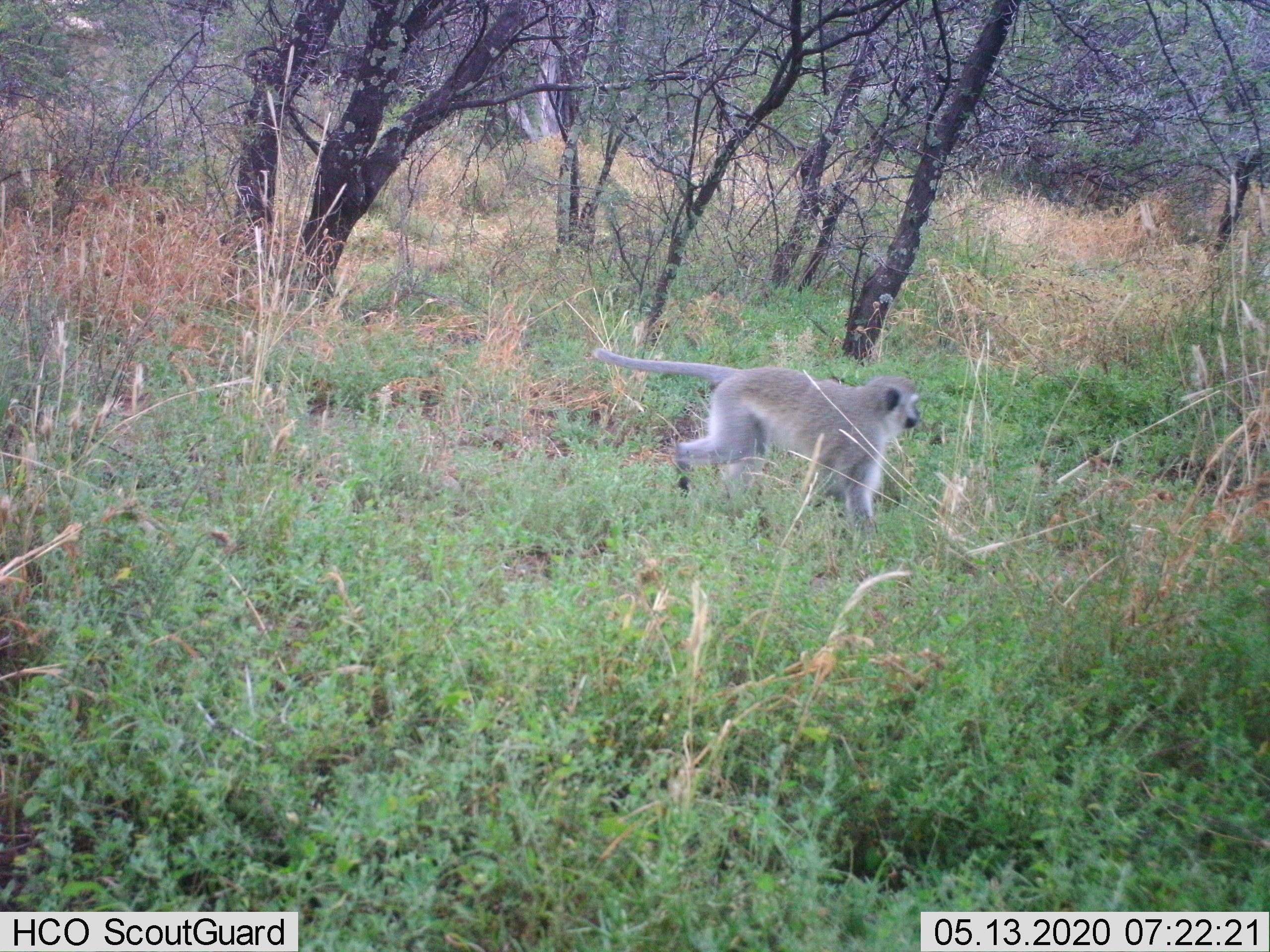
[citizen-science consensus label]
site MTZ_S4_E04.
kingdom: Animalia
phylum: Chordata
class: Mammalia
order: Primates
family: Cercopithecidae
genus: Chlorocebus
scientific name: Chlorocebus pygerythrus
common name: vervet monkey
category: monkeyvervet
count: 1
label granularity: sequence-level